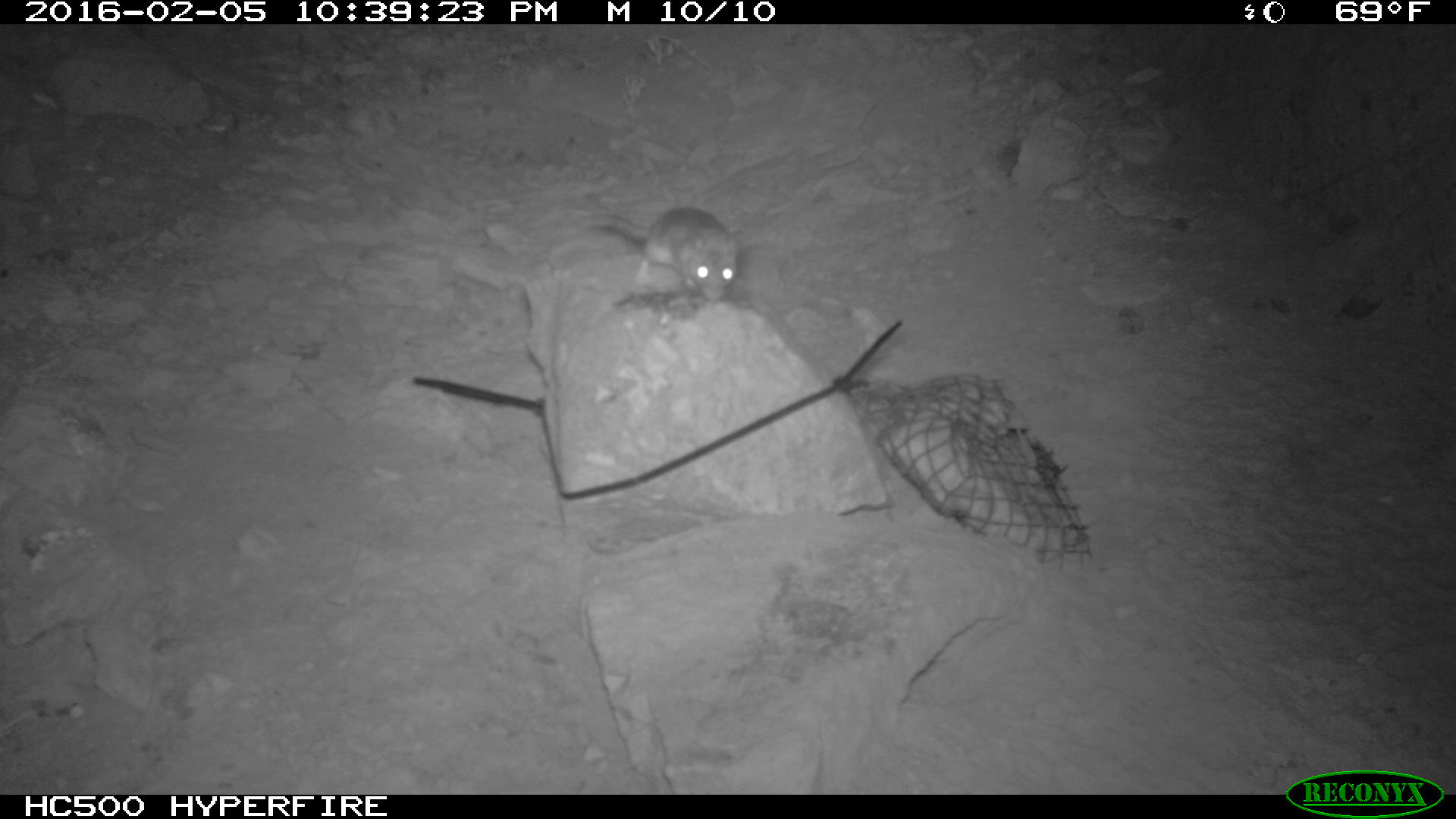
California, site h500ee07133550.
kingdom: Animalia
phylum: Chordata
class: Mammalia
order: Rodentia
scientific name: Rodentia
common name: rodent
Rodent (Rodentia).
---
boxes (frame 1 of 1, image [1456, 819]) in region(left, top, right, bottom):
rodent: region(592, 206, 743, 302)